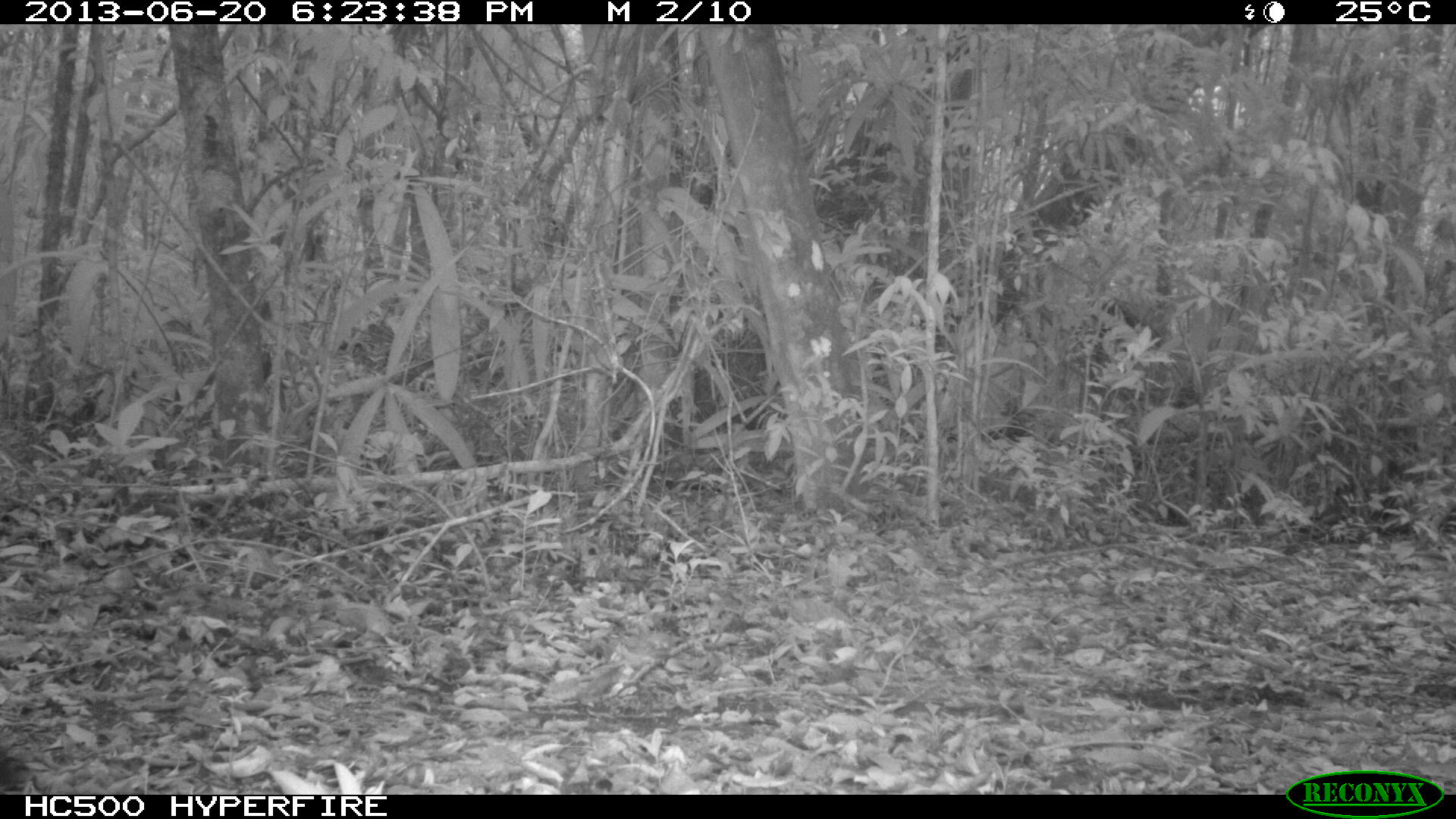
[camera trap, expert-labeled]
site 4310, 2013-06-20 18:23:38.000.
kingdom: Animalia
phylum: Chordata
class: Aves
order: Galliformes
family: Cracidae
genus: Crax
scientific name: Crax rubra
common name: great curassow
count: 1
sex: male